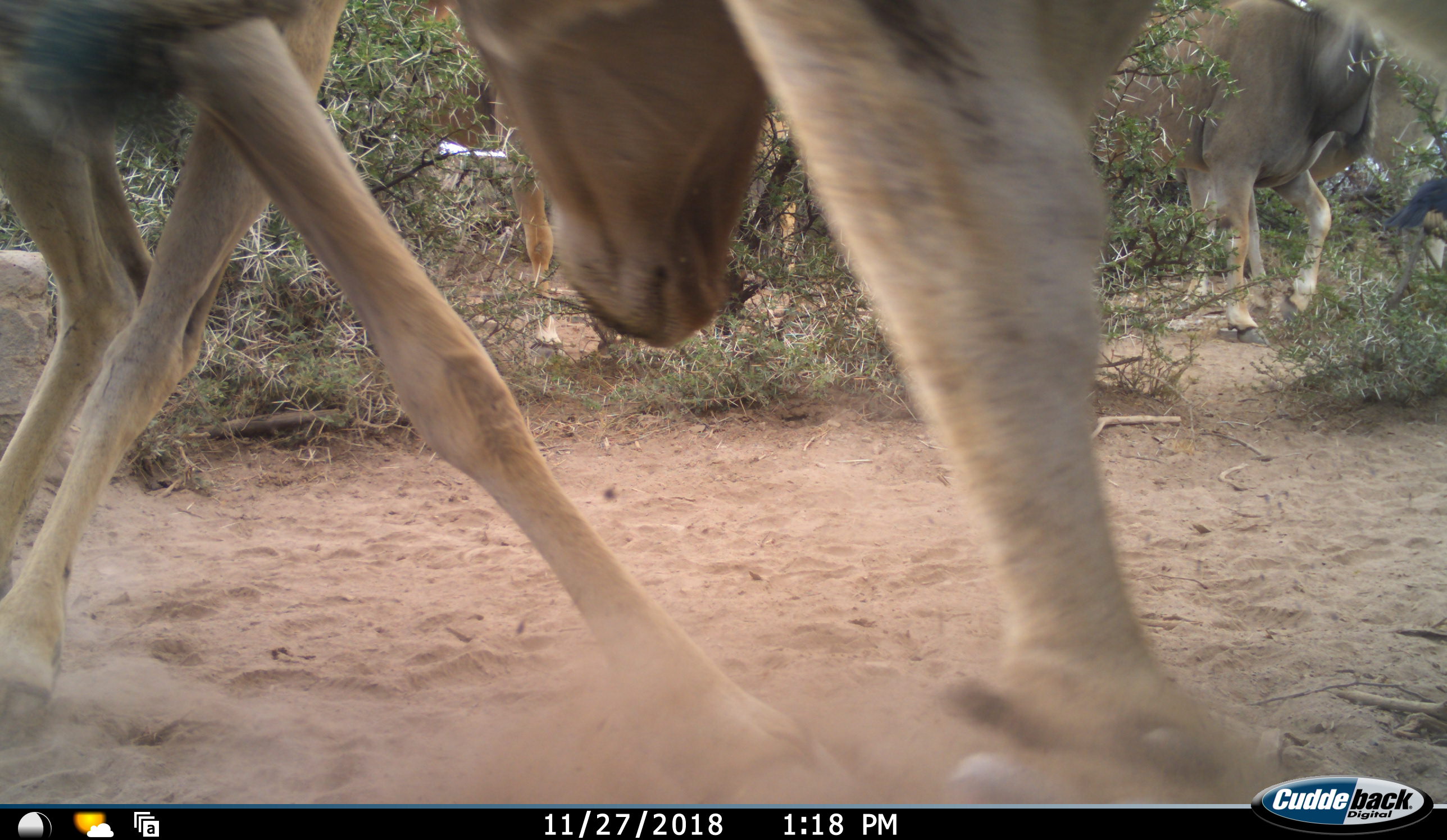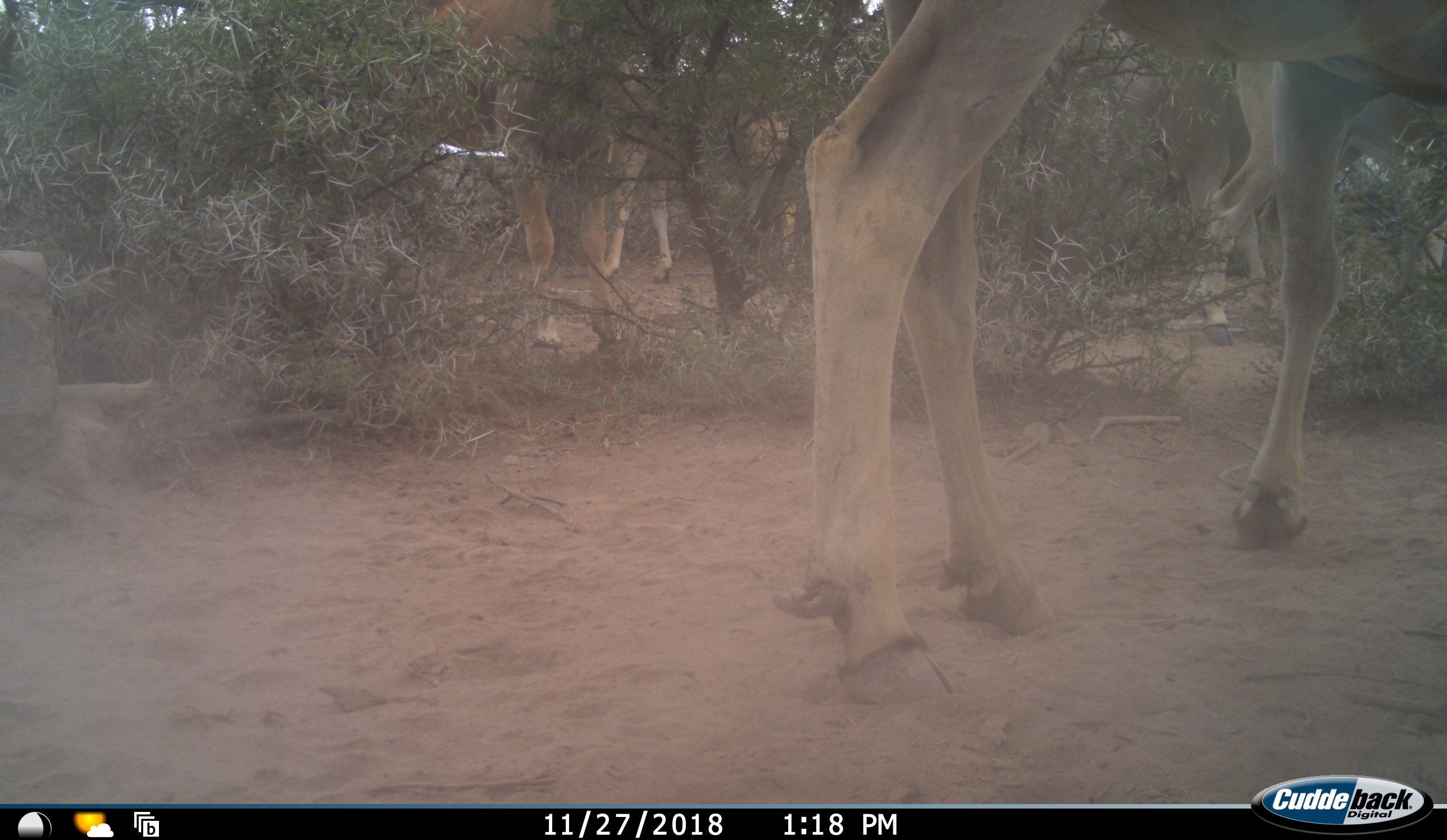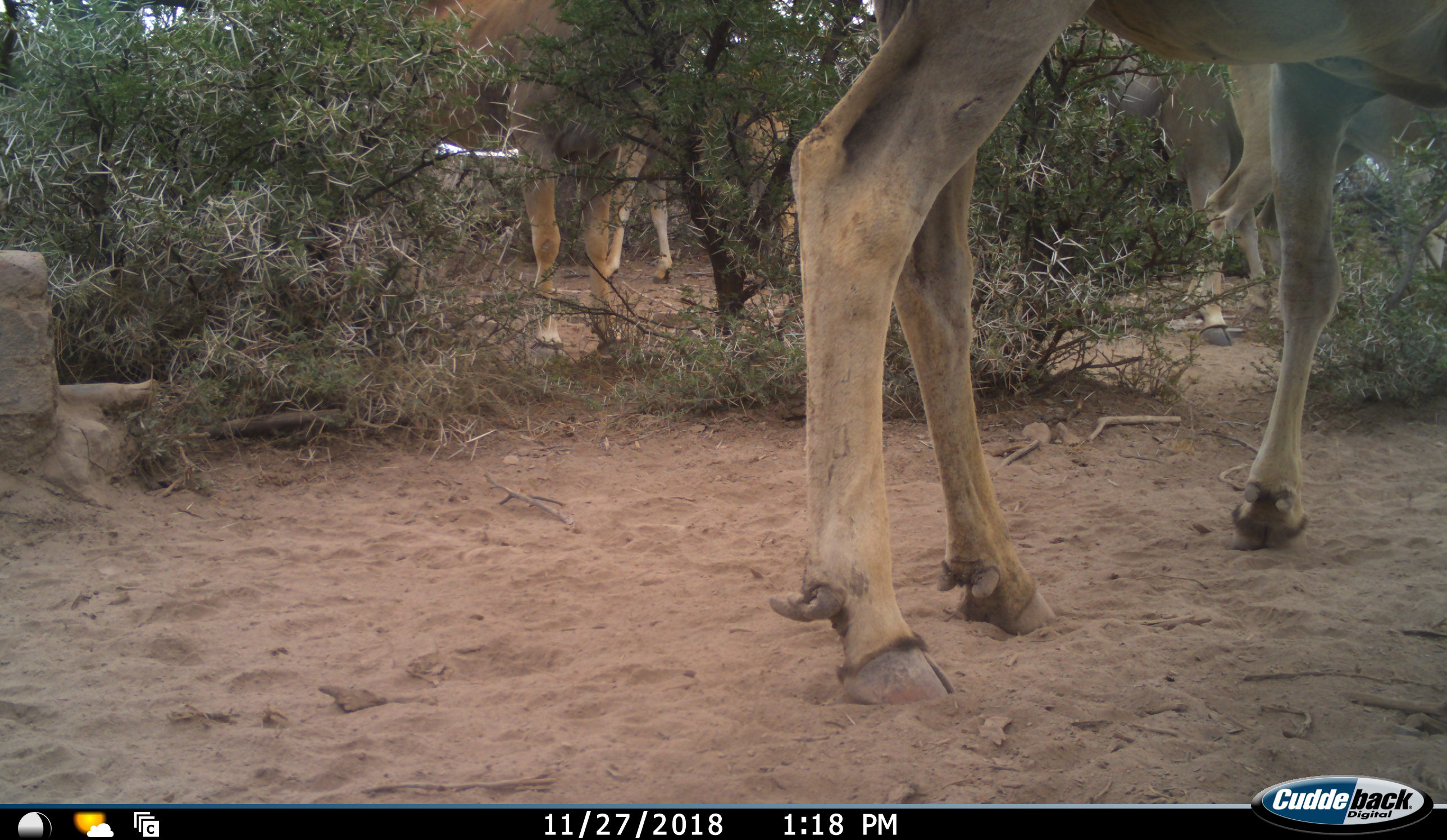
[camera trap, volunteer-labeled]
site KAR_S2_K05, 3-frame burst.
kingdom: Animalia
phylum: Chordata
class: Mammalia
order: Artiodactyla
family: Bovidae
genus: Tragelaphus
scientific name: Tragelaphus oryx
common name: eland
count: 4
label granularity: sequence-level